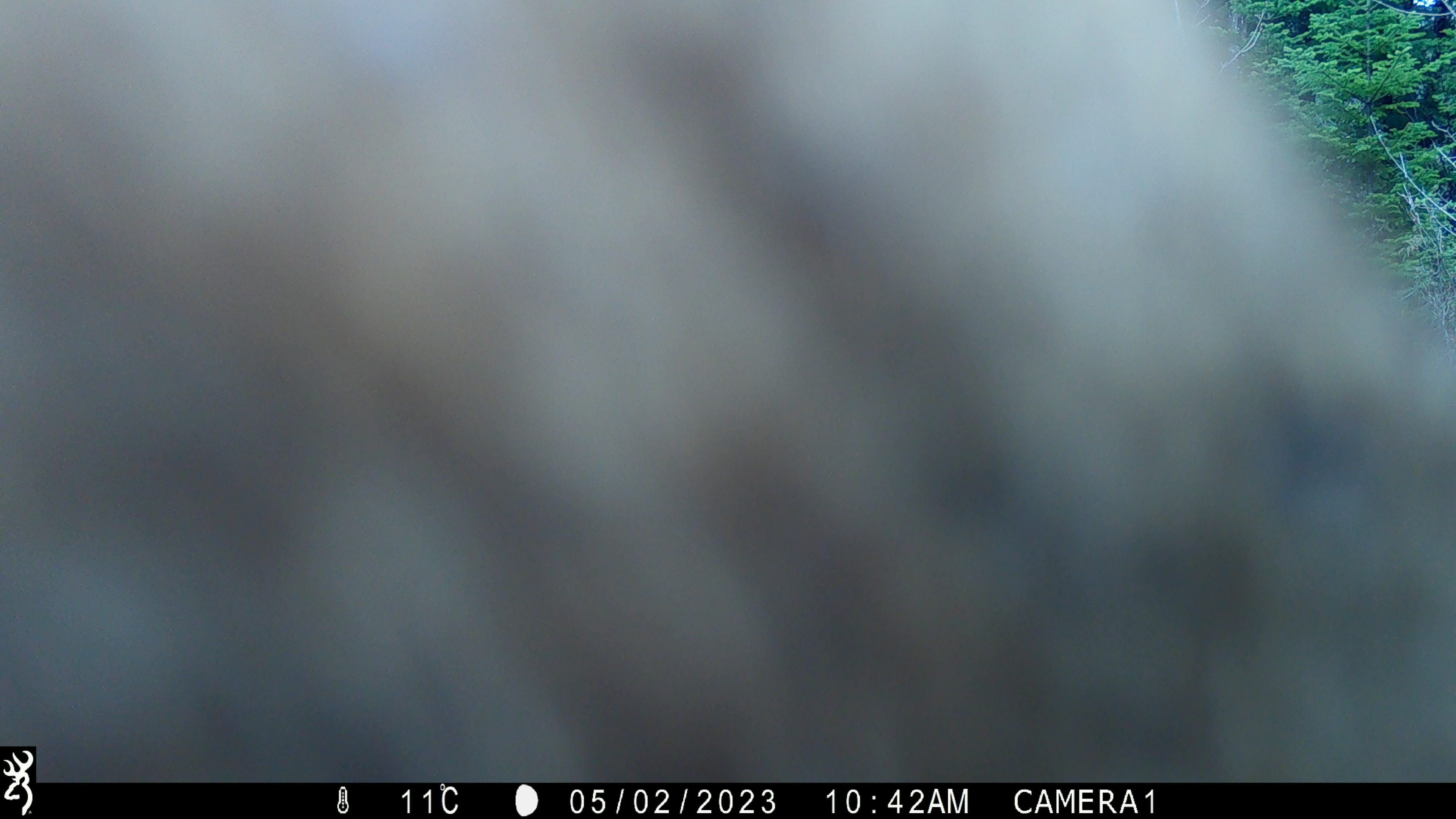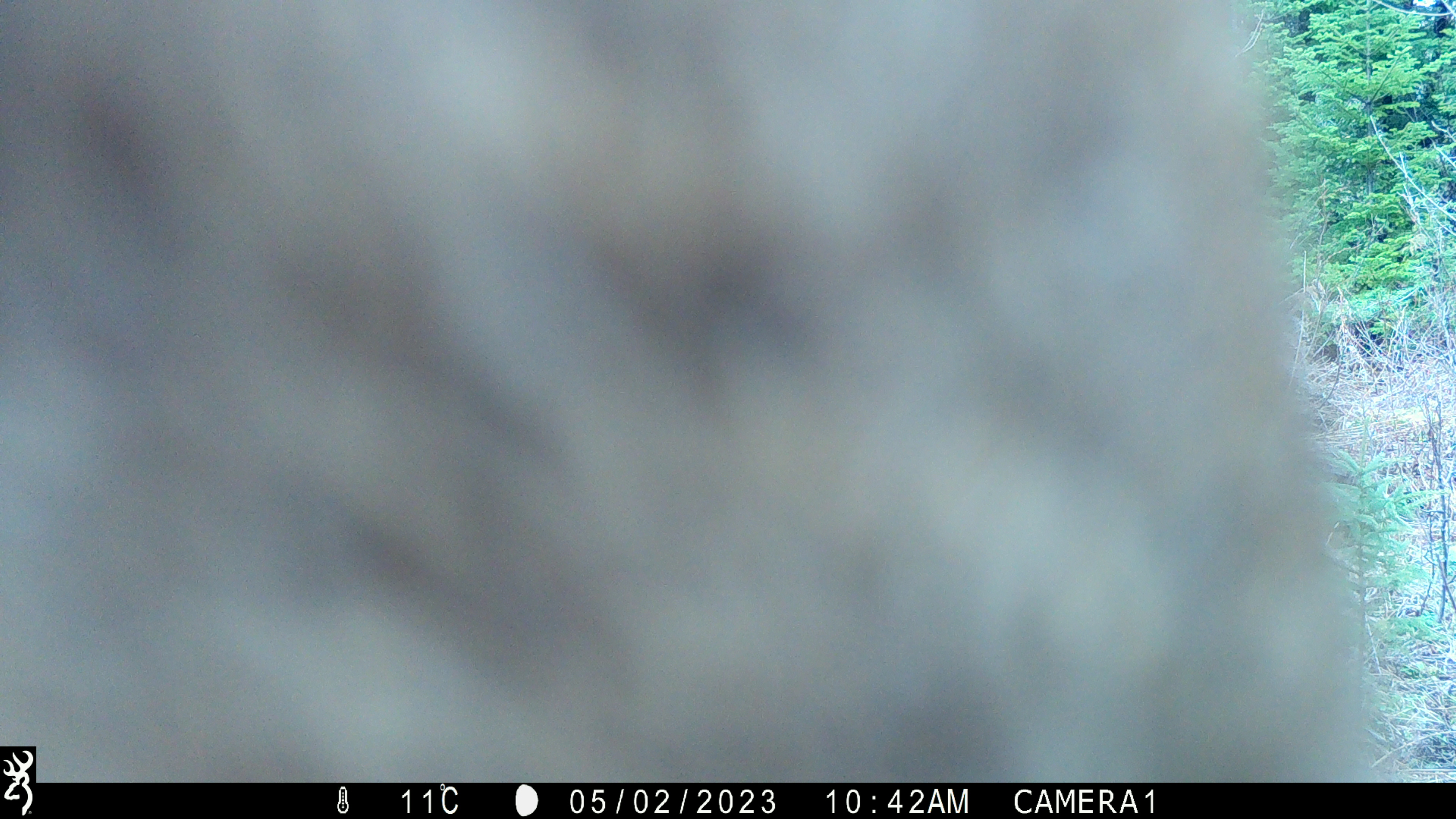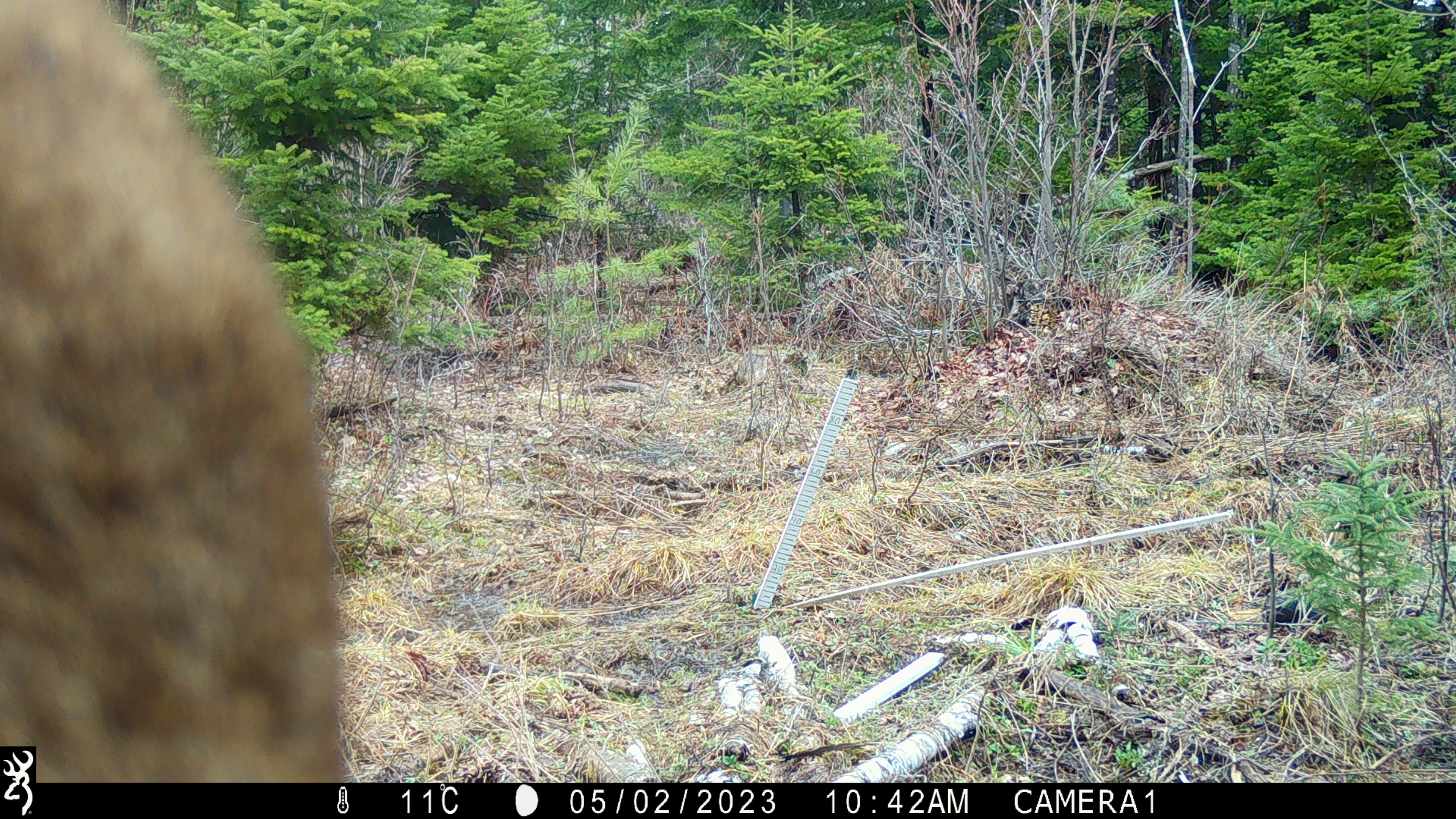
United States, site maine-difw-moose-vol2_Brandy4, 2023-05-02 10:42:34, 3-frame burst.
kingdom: Animalia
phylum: Chordata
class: Mammalia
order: Artiodactyla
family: Cervidae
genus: Alces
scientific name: Alces alces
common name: moose